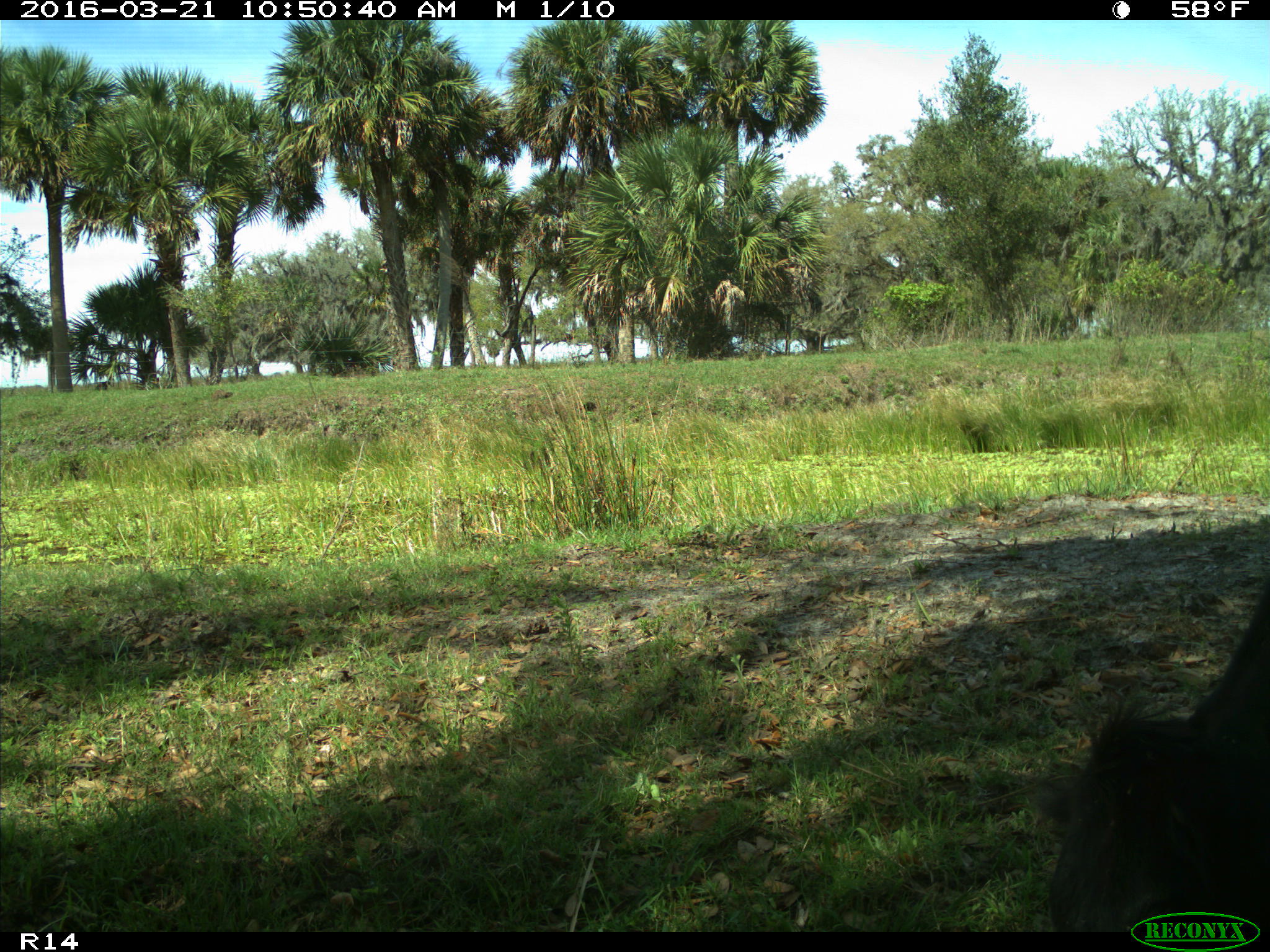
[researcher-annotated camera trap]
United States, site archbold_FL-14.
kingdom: Animalia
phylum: Chordata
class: Mammalia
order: Artiodactyla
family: Bovidae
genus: Bos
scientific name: Bos taurus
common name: domestic cow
Bos taurus (domestic cow).